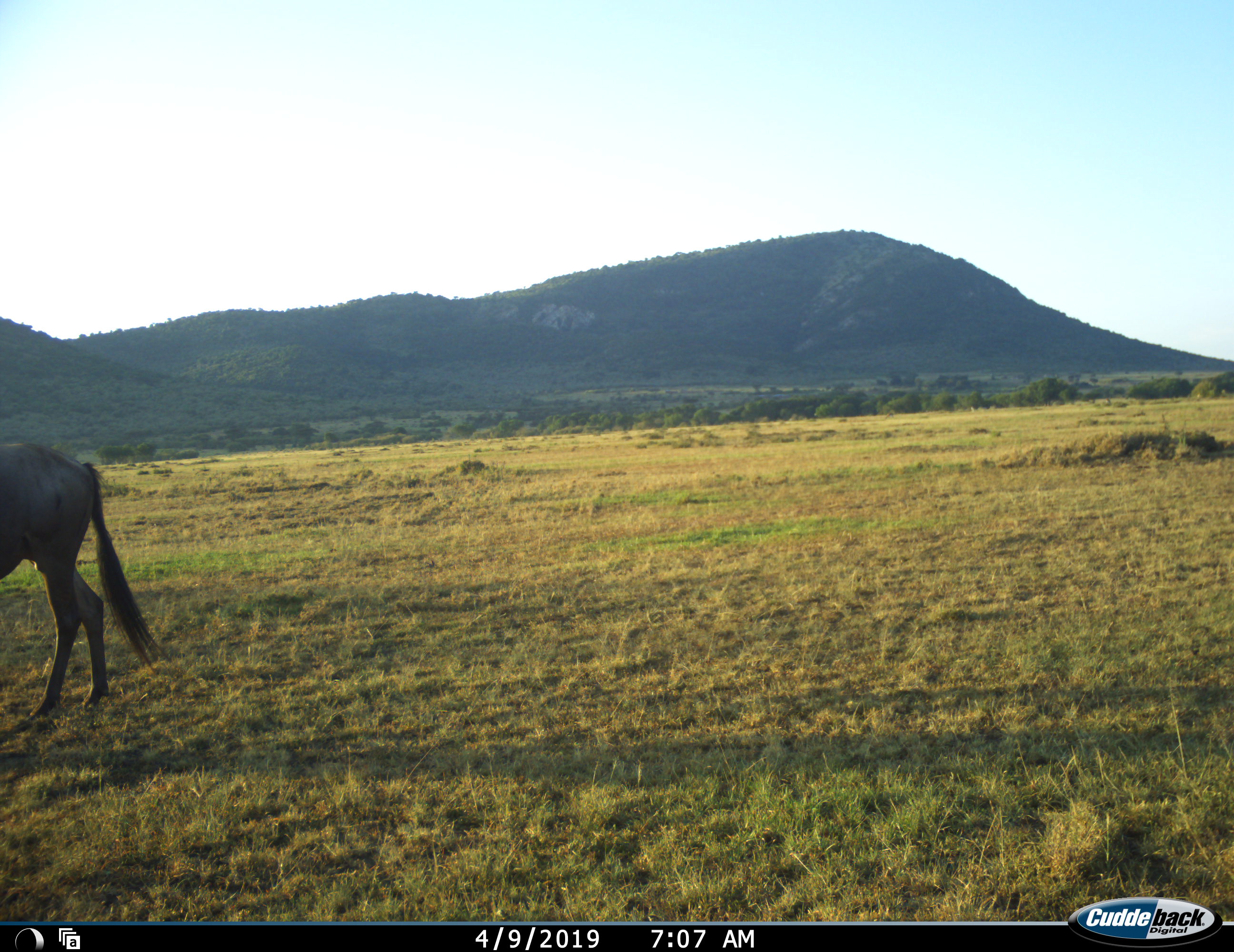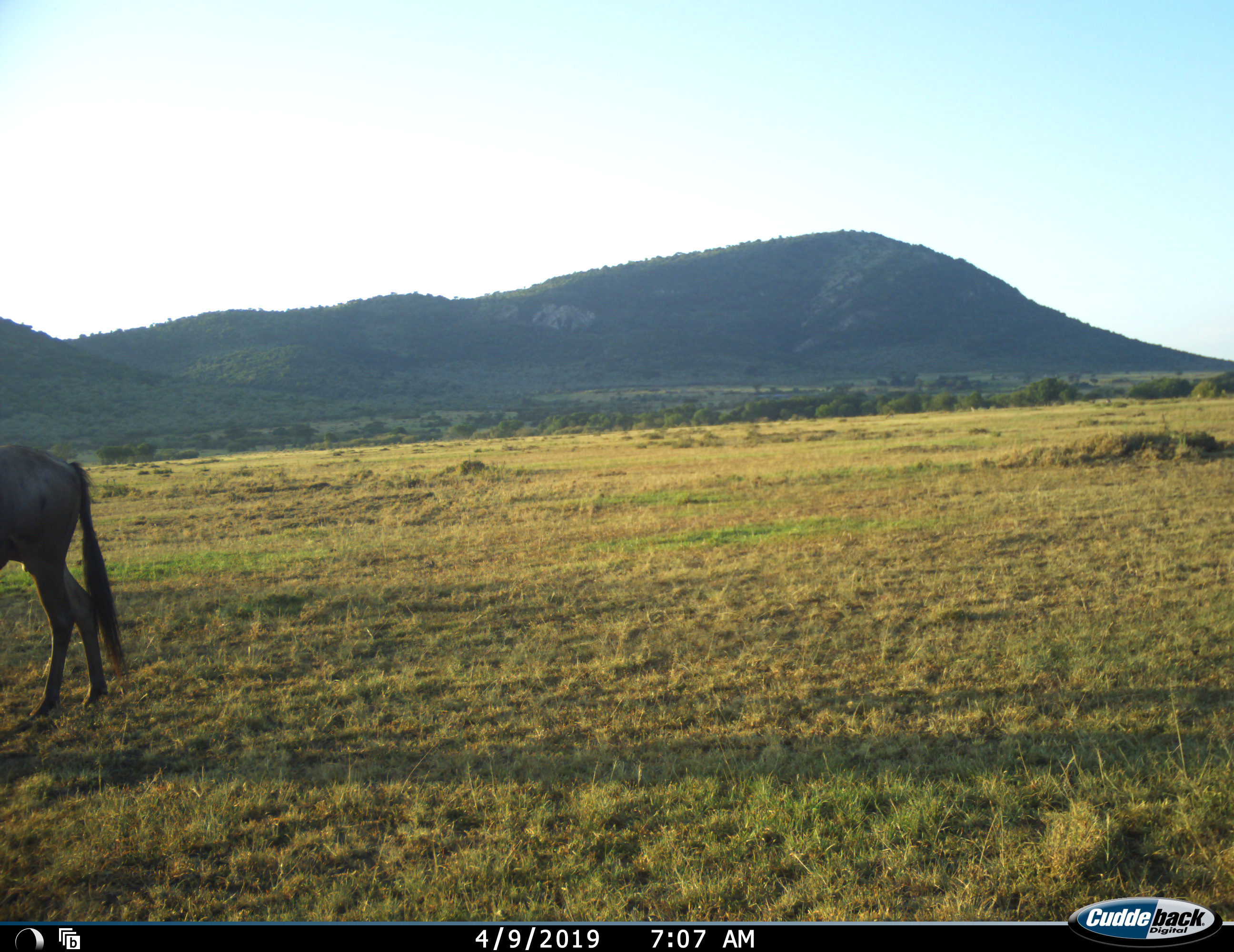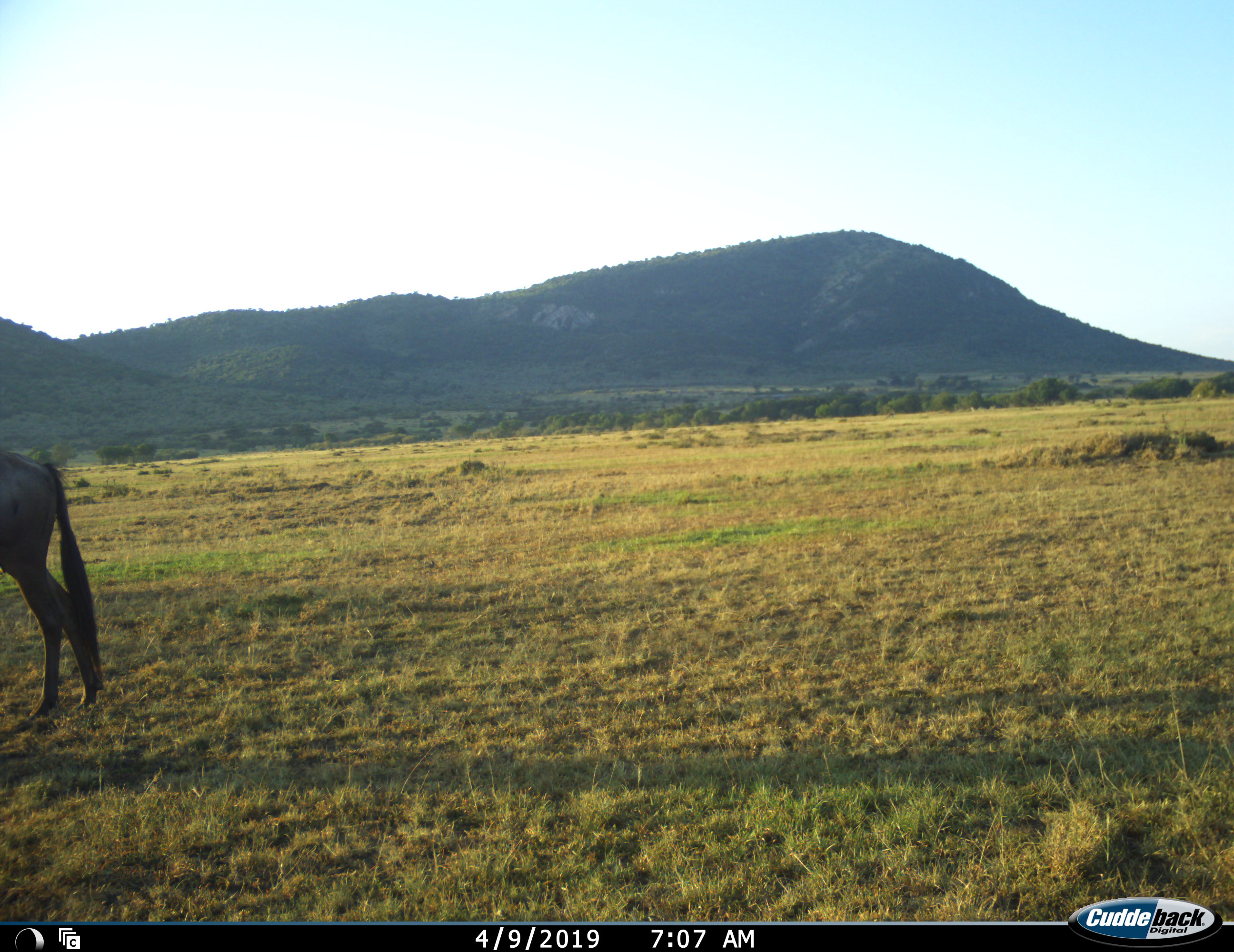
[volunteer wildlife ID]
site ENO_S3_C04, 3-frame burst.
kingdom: Animalia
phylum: Chordata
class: Mammalia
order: Artiodactyla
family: Bovidae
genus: Connochaetes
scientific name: Connochaetes taurinus taurinus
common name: blue wildebeest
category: wildebeestblue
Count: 1.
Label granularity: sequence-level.